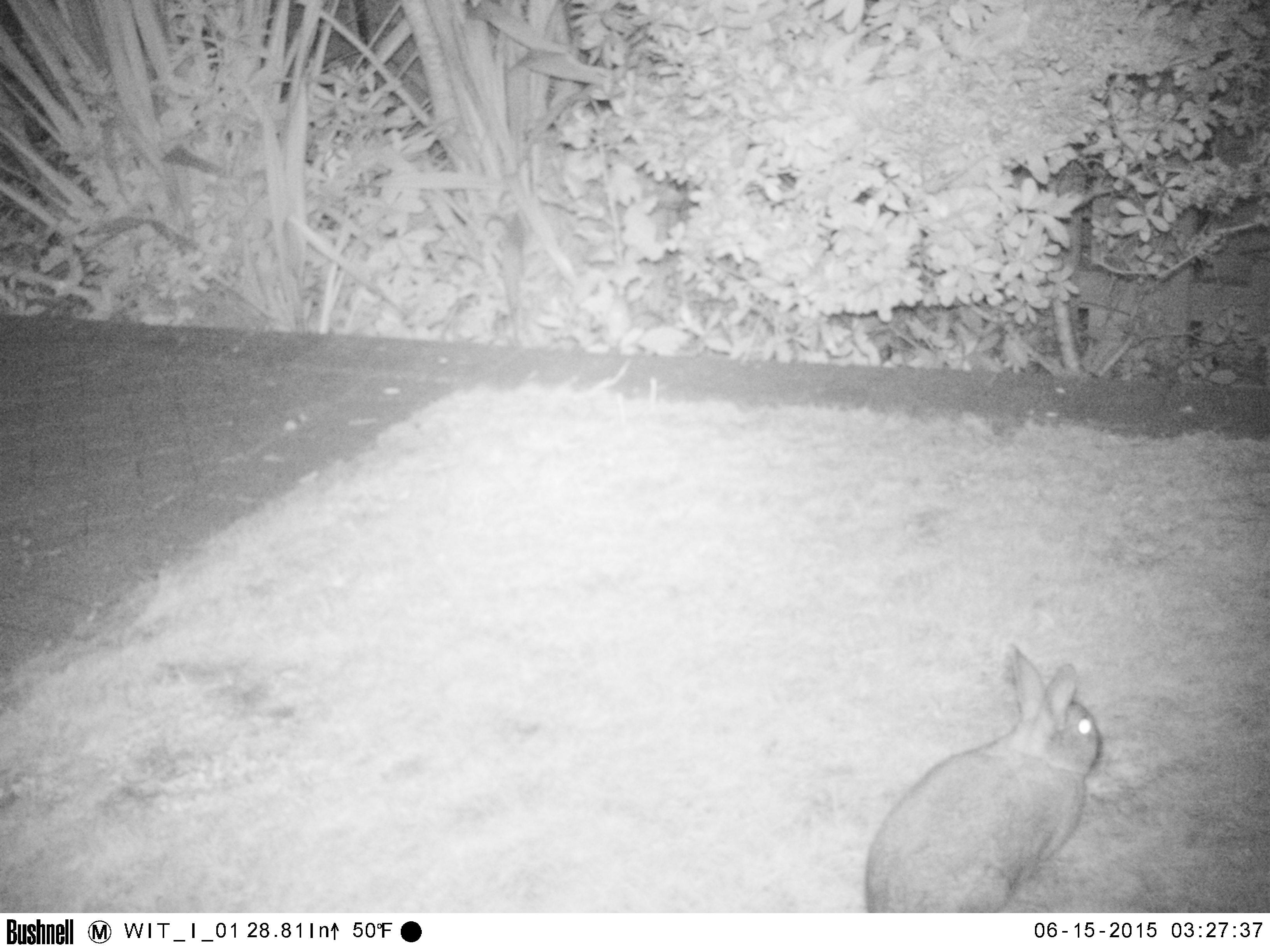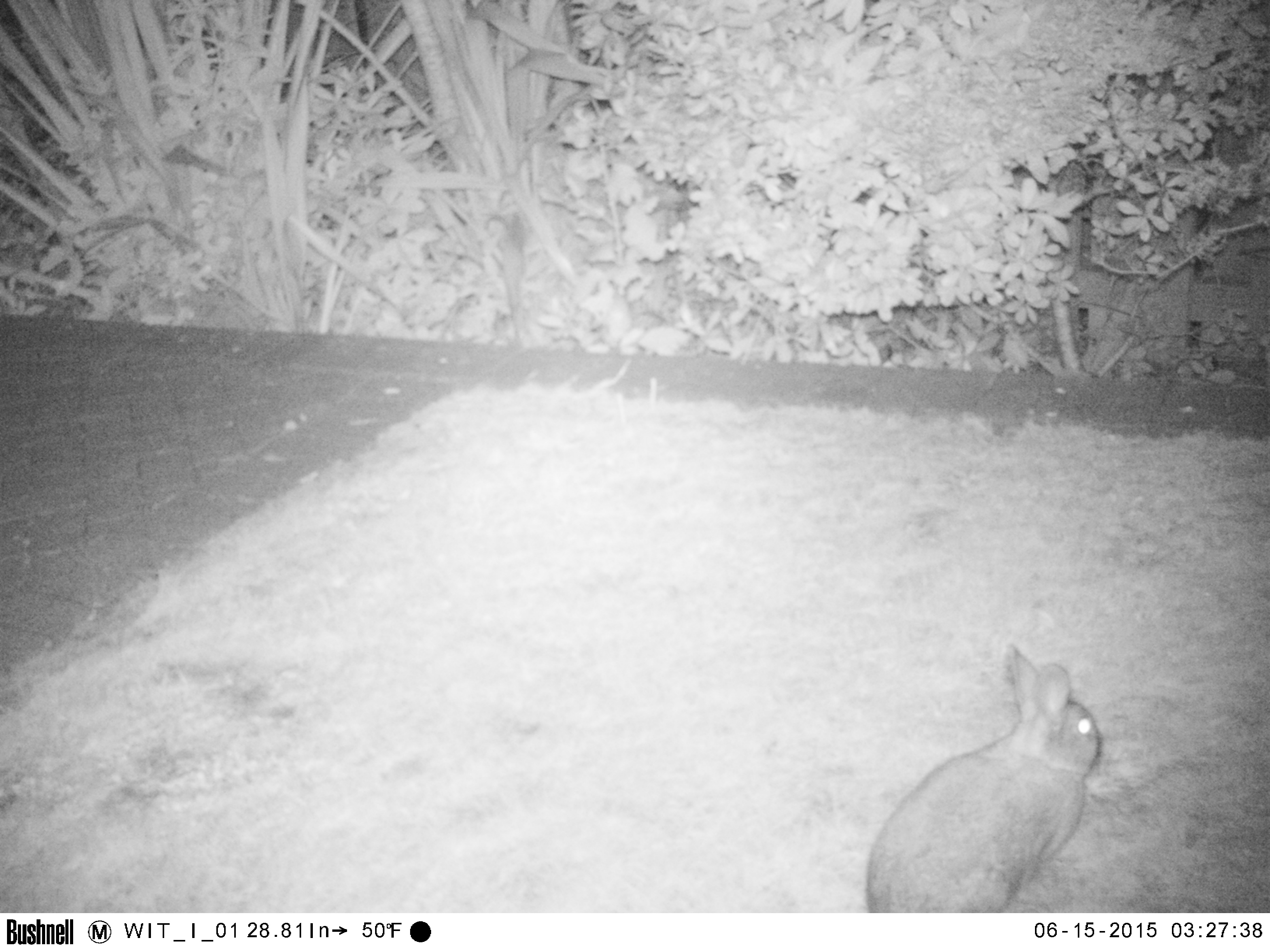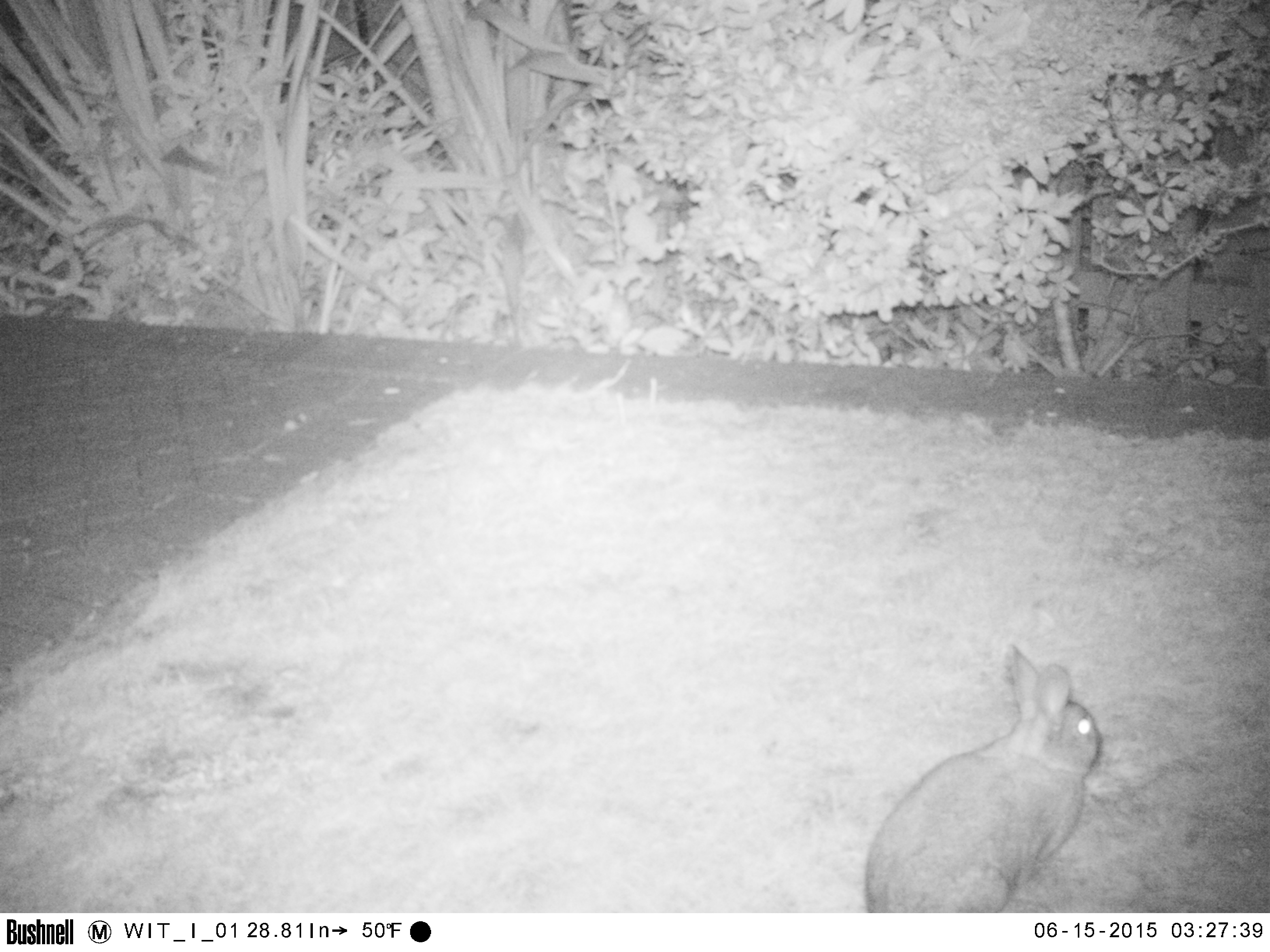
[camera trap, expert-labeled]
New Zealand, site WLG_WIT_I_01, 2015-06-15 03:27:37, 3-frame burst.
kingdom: Animalia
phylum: Chordata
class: Mammalia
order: Lagomorpha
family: Leporidae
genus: Oryctolagus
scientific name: Oryctolagus cuniculus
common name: european rabbit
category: rabbit